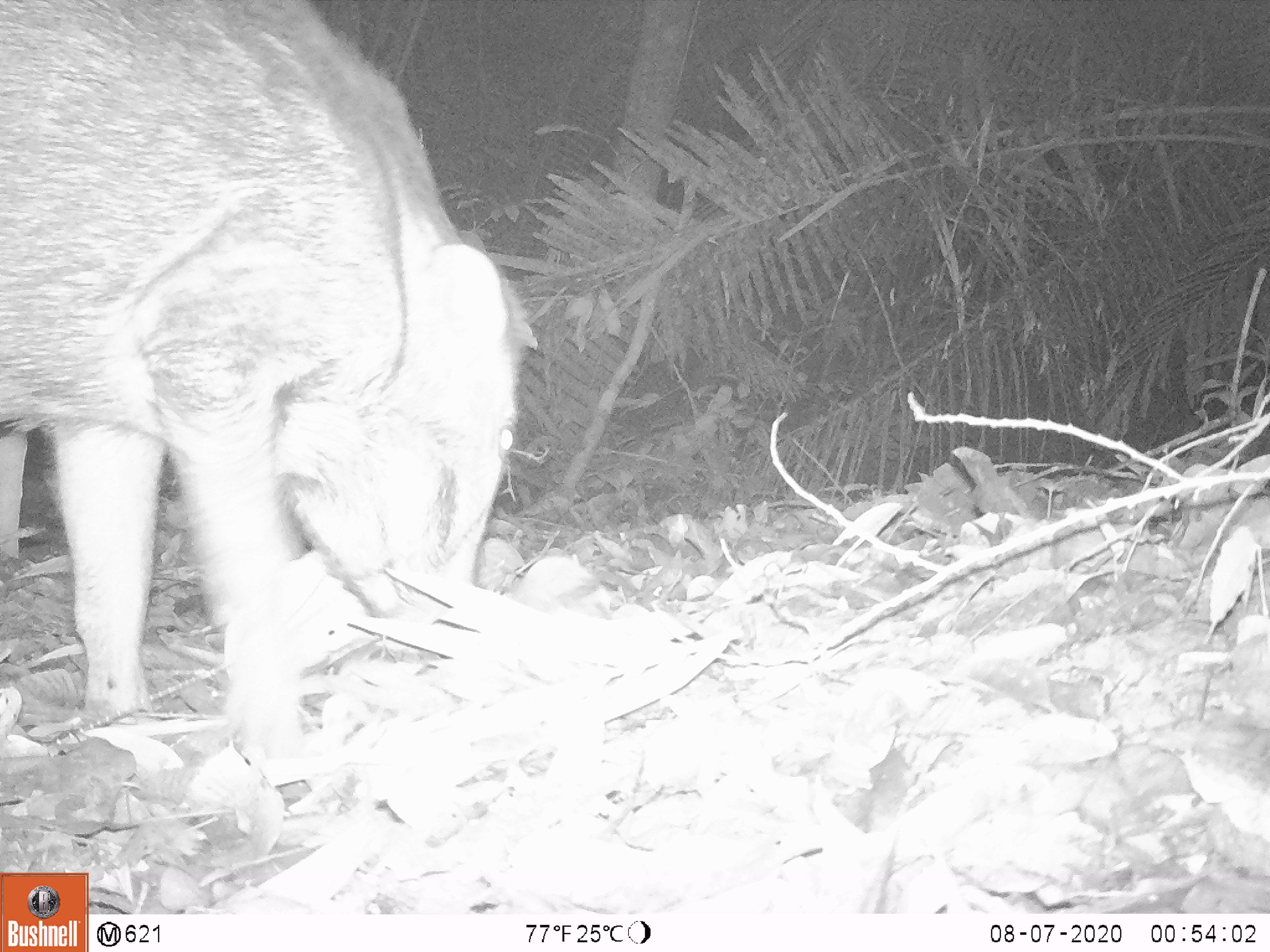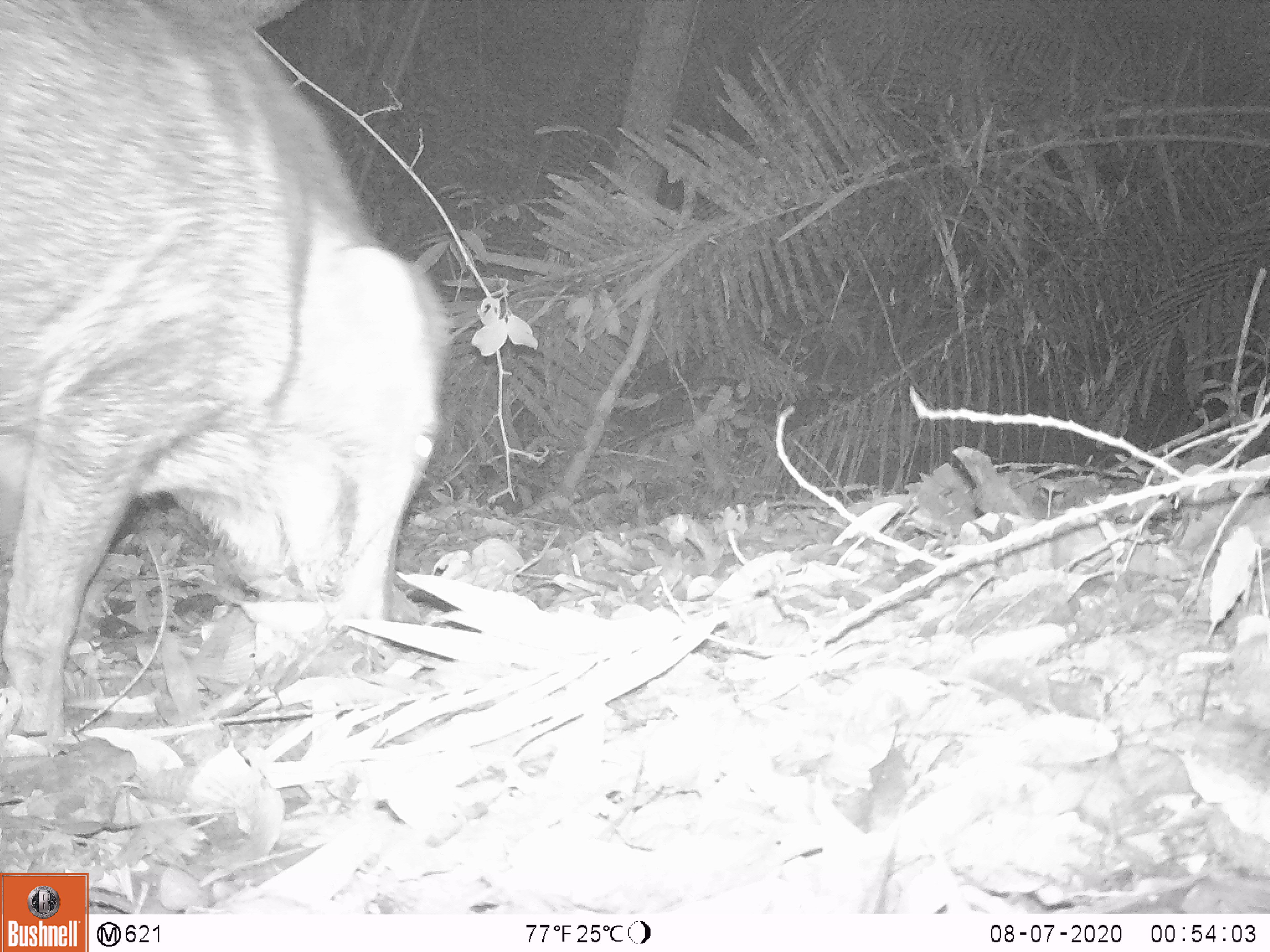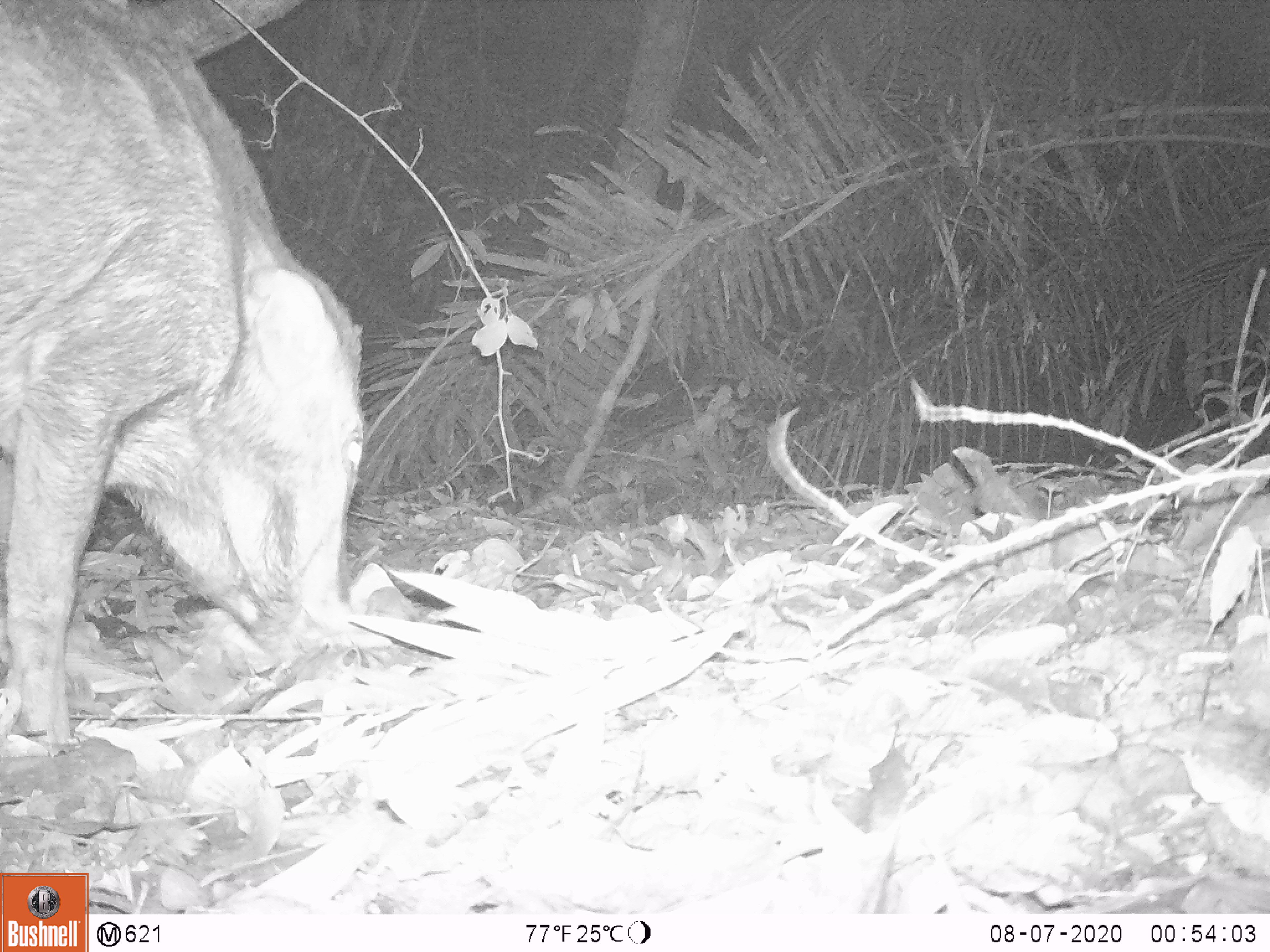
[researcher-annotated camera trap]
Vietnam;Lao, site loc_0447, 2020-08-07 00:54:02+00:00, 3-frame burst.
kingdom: Animalia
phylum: Chordata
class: Mammalia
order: Artiodactyla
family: Suidae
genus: Sus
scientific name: Sus scrofa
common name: eurasian wild pig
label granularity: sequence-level